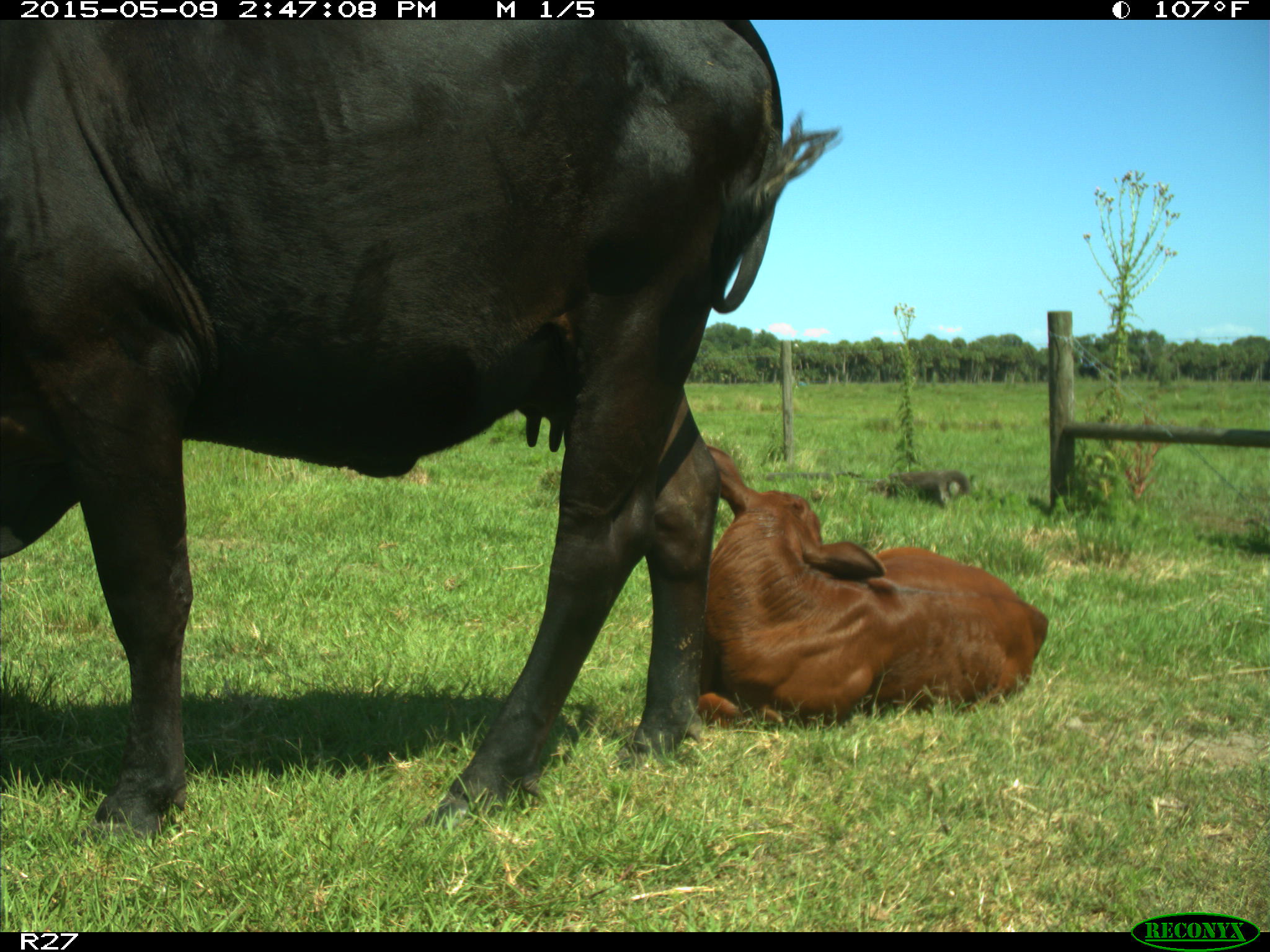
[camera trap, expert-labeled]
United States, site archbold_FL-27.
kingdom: Animalia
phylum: Chordata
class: Mammalia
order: Artiodactyla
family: Bovidae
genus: Bos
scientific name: Bos taurus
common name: domestic cow